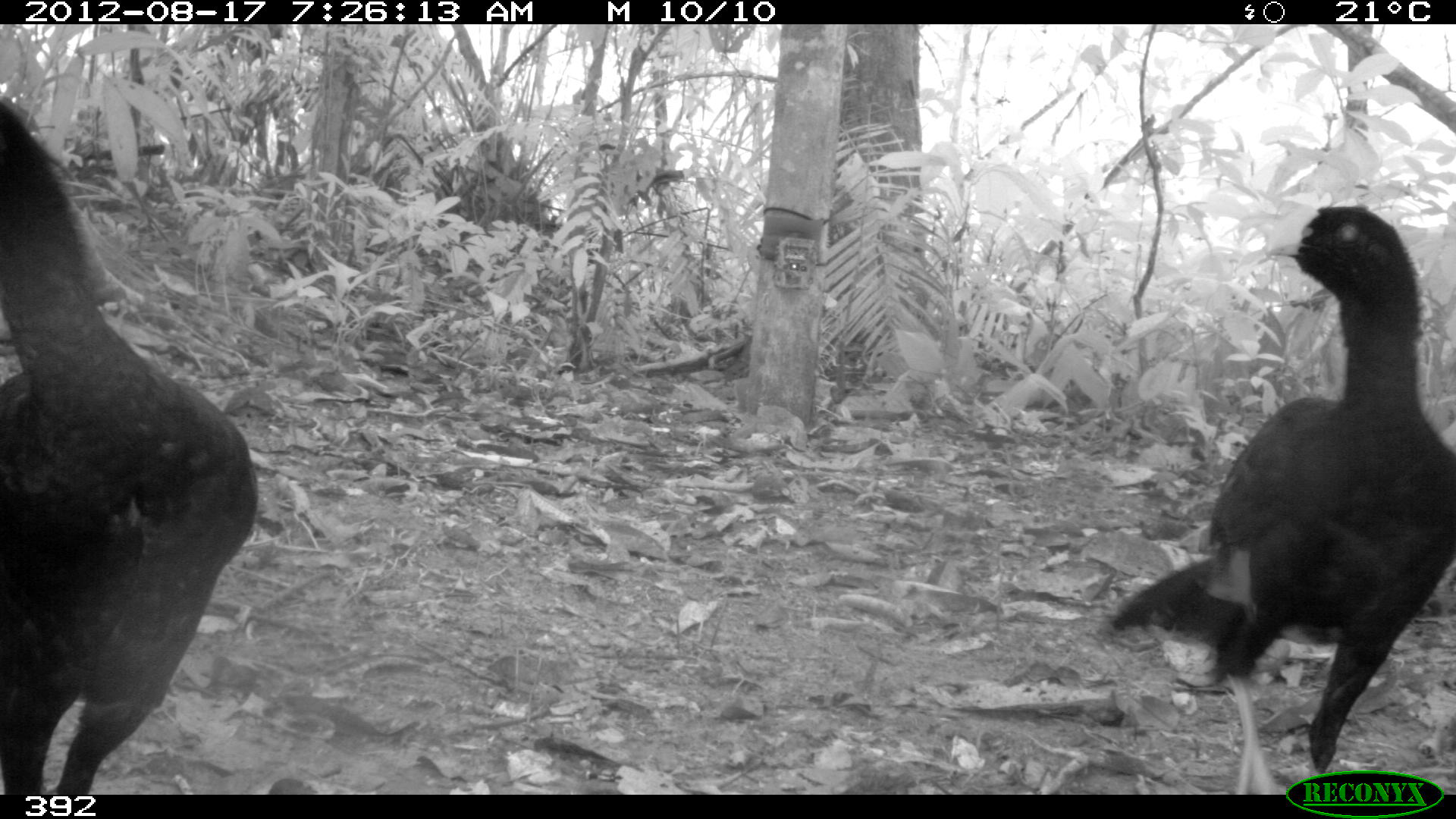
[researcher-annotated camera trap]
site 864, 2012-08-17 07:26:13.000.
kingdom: Animalia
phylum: Chordata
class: Aves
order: Galliformes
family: Cracidae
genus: Mitu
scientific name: Mitu tuberosum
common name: razor-billed curassow